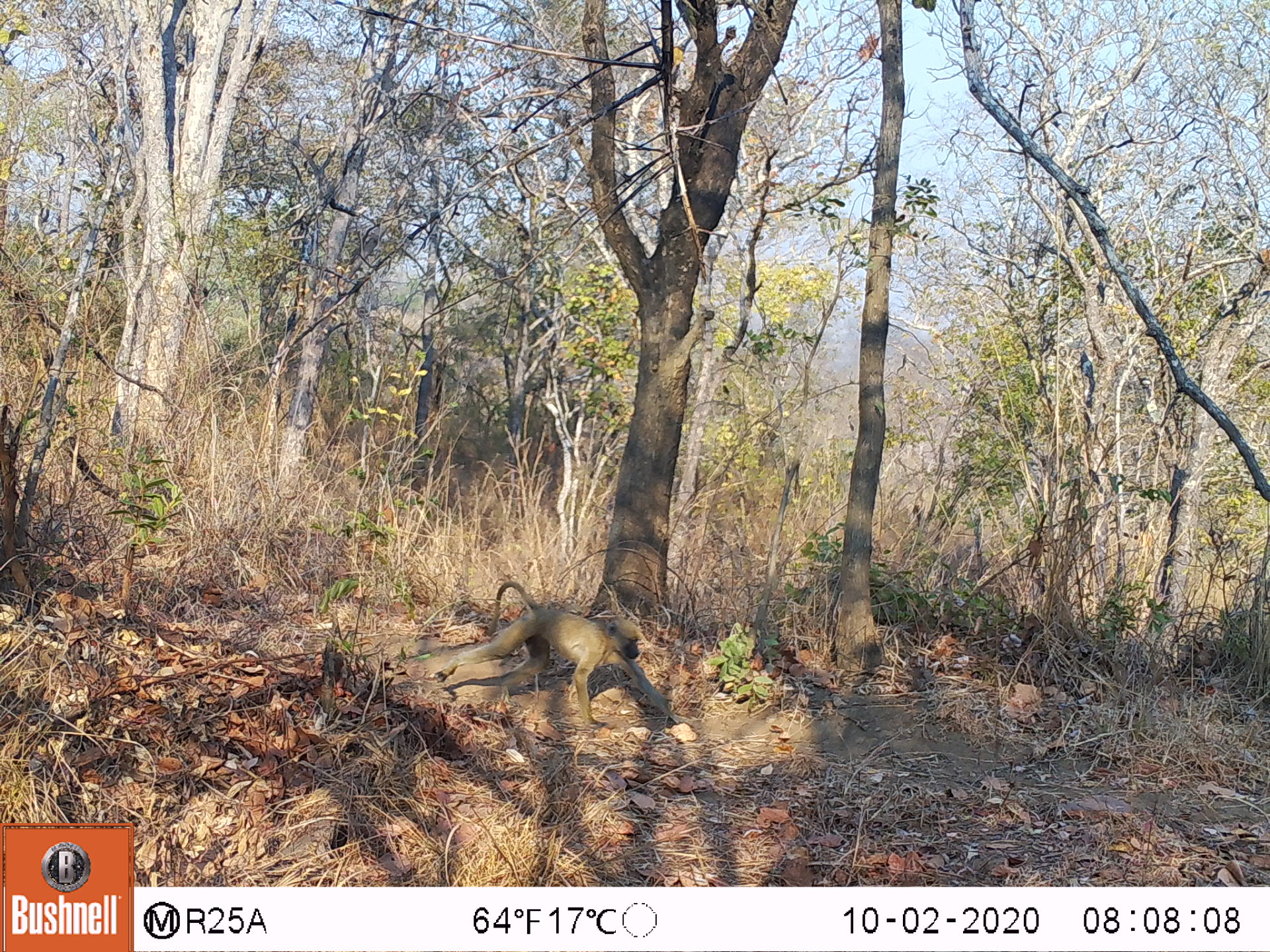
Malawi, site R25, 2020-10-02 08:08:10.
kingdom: Animalia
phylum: Chordata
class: Mammalia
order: Primates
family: Cercopithecidae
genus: Papio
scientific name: Papio cynocephalus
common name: yellow baboon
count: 1